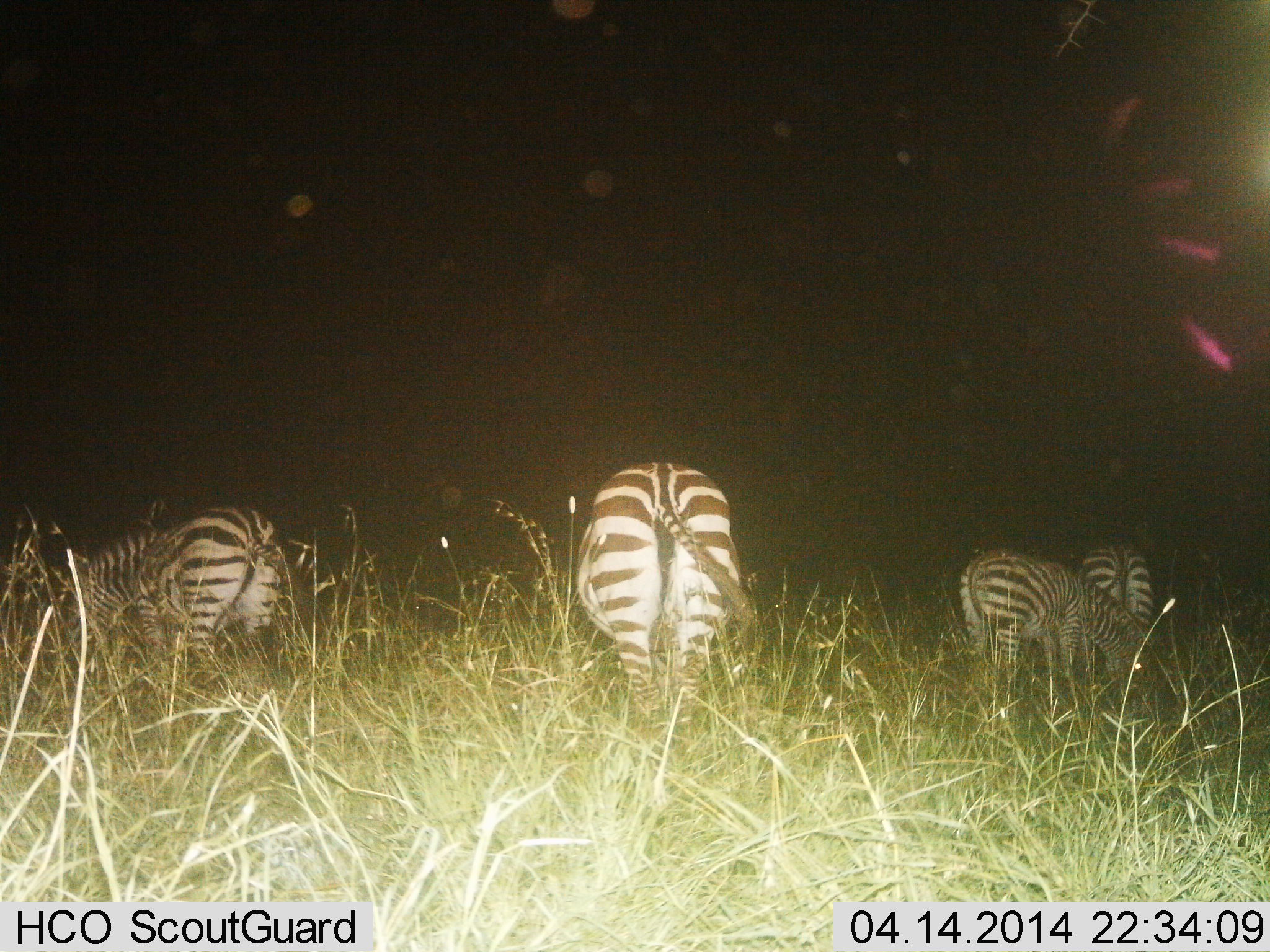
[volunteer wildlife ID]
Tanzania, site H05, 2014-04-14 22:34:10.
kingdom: Animalia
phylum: Chordata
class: Mammalia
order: Perissodactyla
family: Equidae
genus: Equus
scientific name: Equus quagga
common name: plains zebra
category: zebra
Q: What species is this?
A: Zebra (plains zebra) (Equus quagga).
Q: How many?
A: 4.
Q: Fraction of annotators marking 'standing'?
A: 30%.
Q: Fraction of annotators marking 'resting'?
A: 0%.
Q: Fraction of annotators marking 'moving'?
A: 10%.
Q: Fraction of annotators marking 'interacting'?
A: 0%.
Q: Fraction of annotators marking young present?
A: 10%.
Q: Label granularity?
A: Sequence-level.